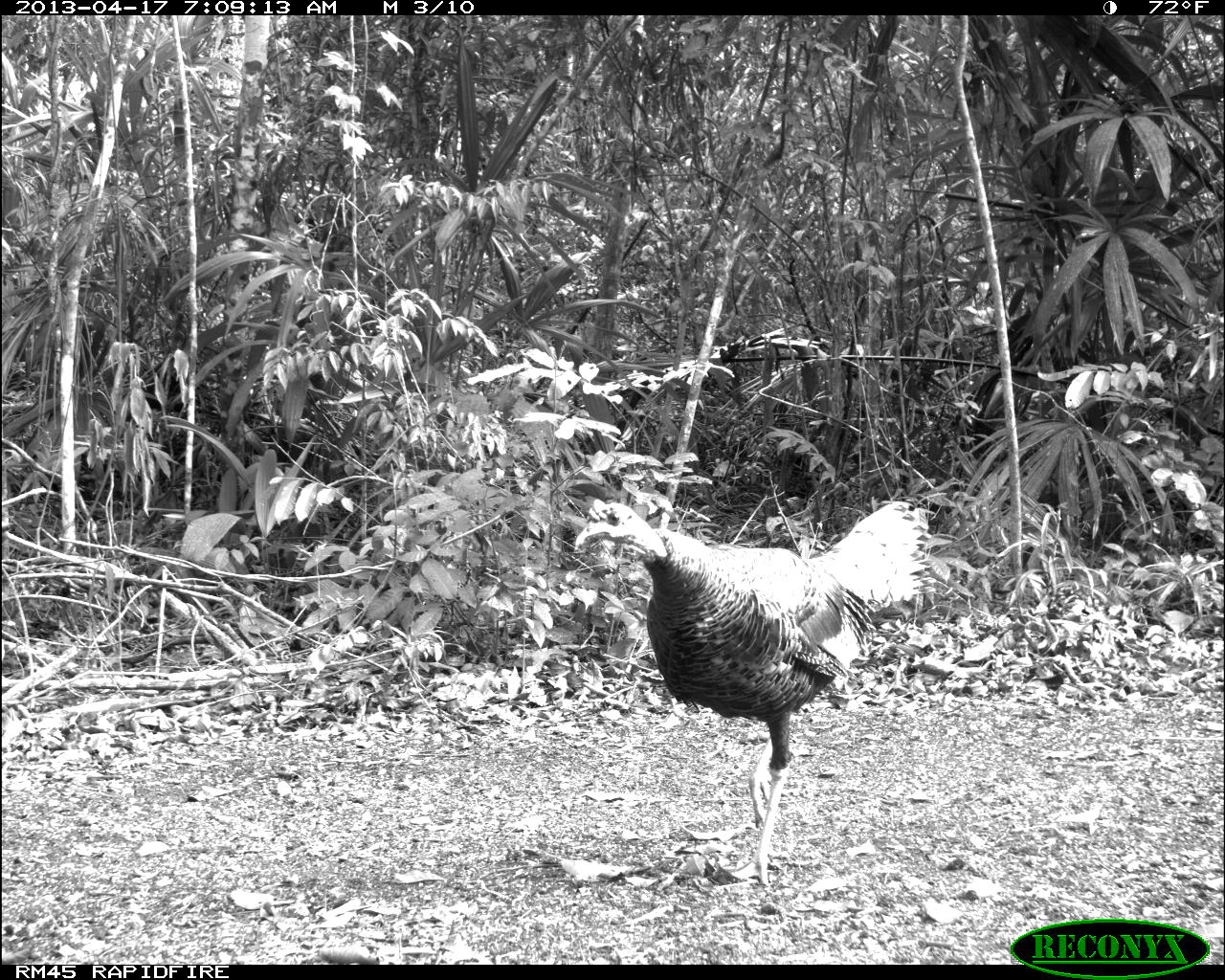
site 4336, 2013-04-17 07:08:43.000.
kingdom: Animalia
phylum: Chordata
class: Aves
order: Galliformes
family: Phasianidae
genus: Meleagris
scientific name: Meleagris ocellata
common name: ocellated turkey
Meleagris ocellata (ocellated turkey), count 1.